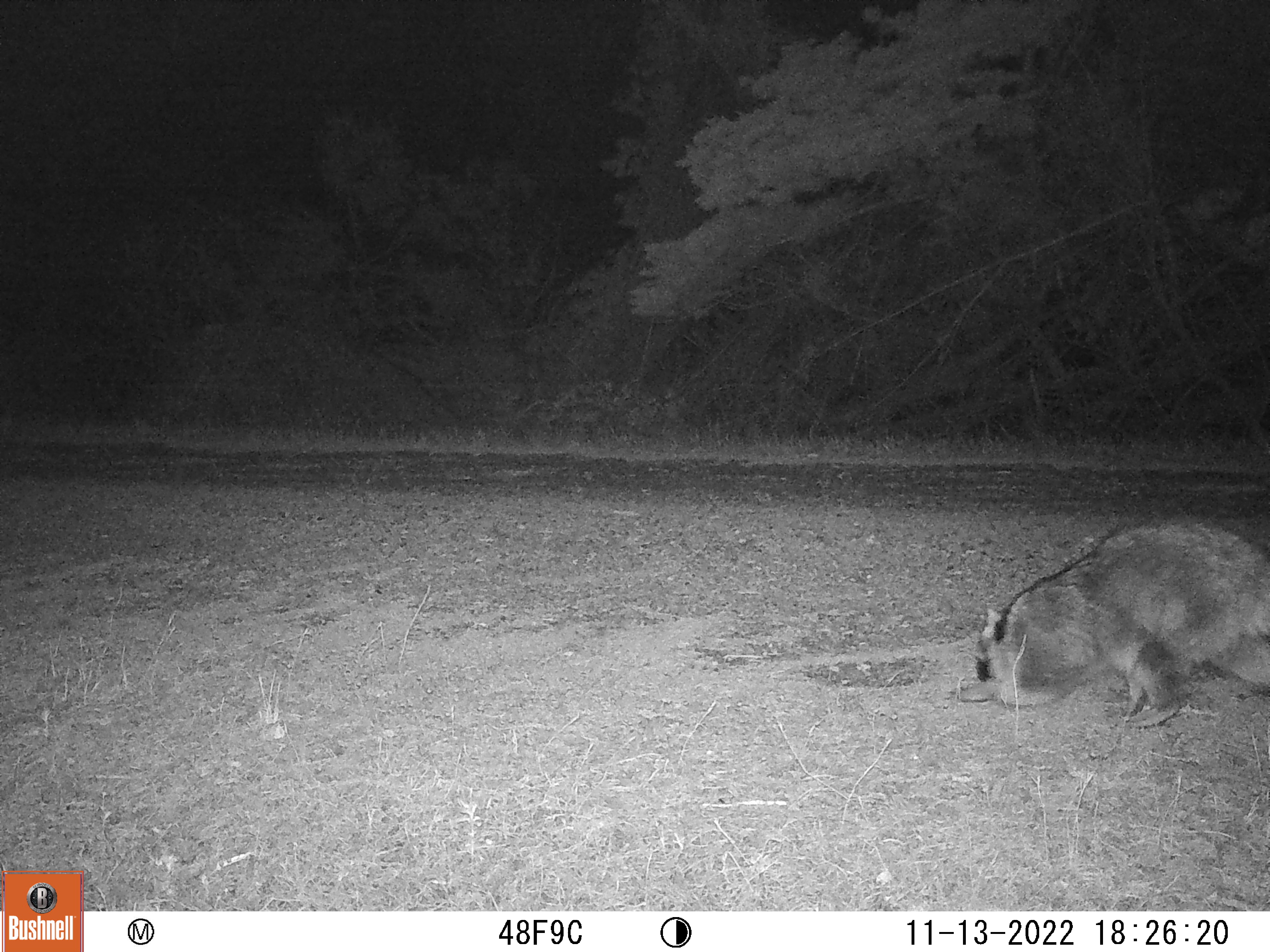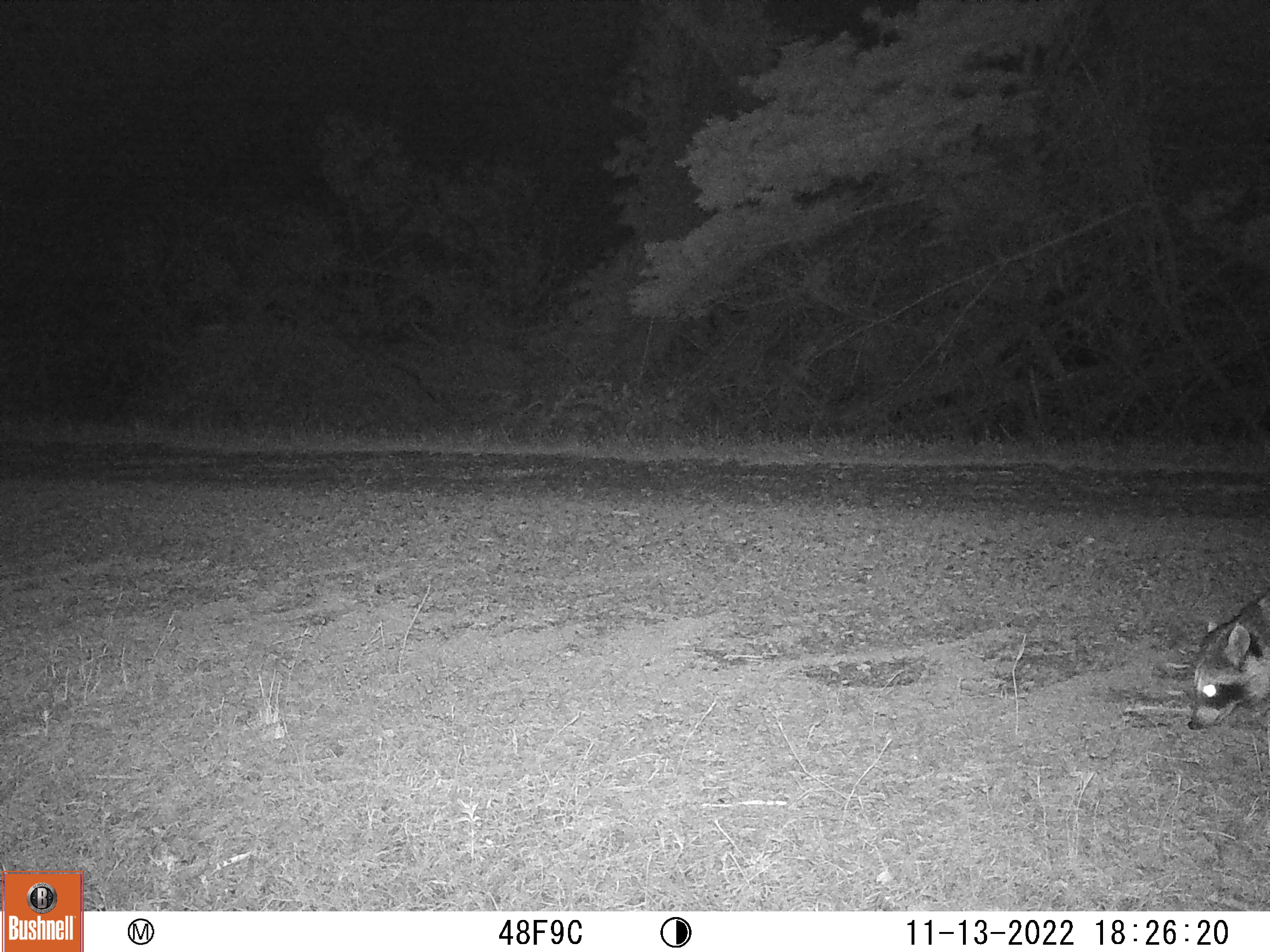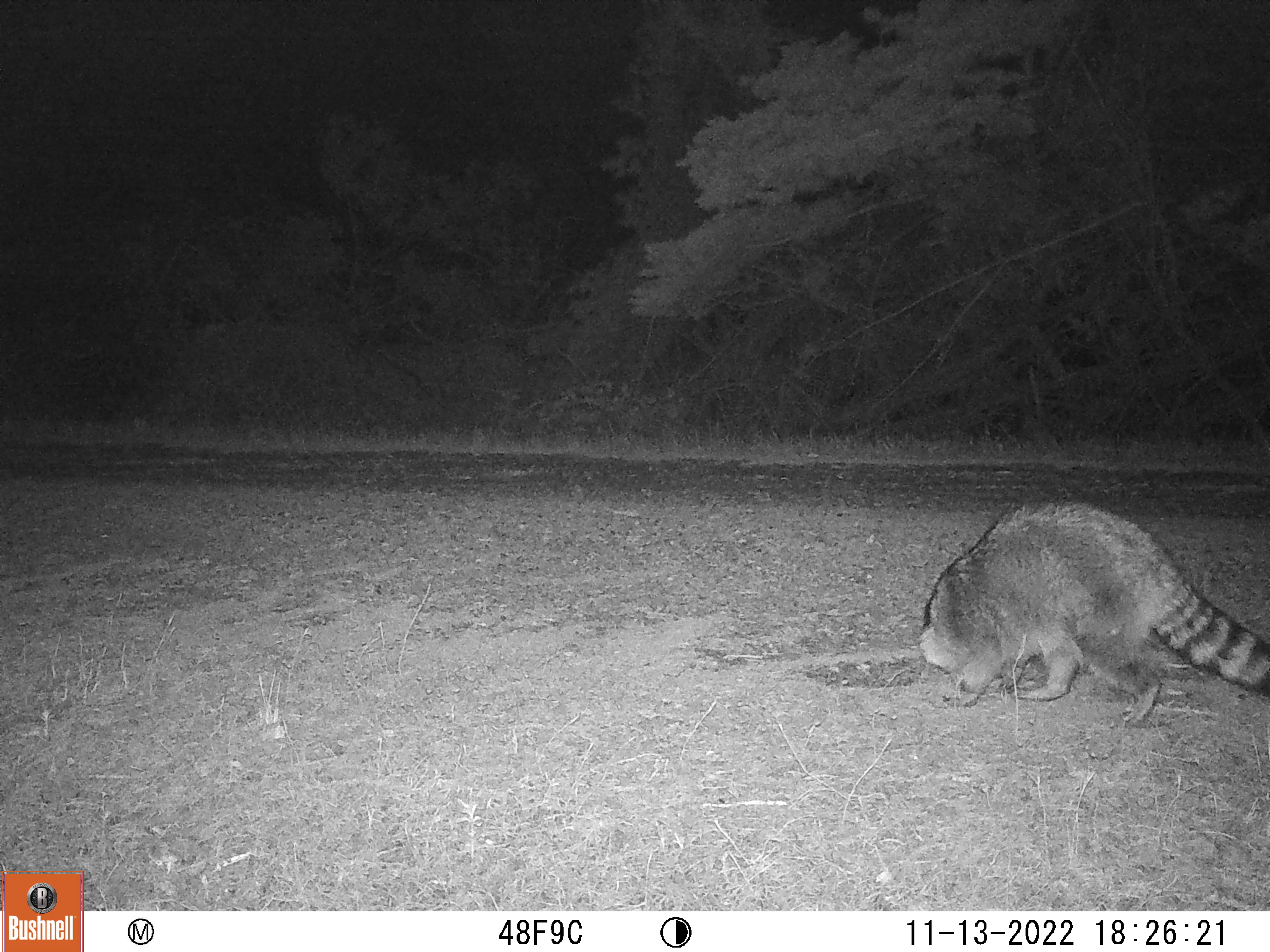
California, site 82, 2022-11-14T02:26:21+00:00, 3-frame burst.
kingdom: Animalia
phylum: Chordata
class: Mammalia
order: Carnivora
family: Procyonidae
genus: Procyon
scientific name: Procyon lotor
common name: raccoon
Raccoon (Procyon lotor).